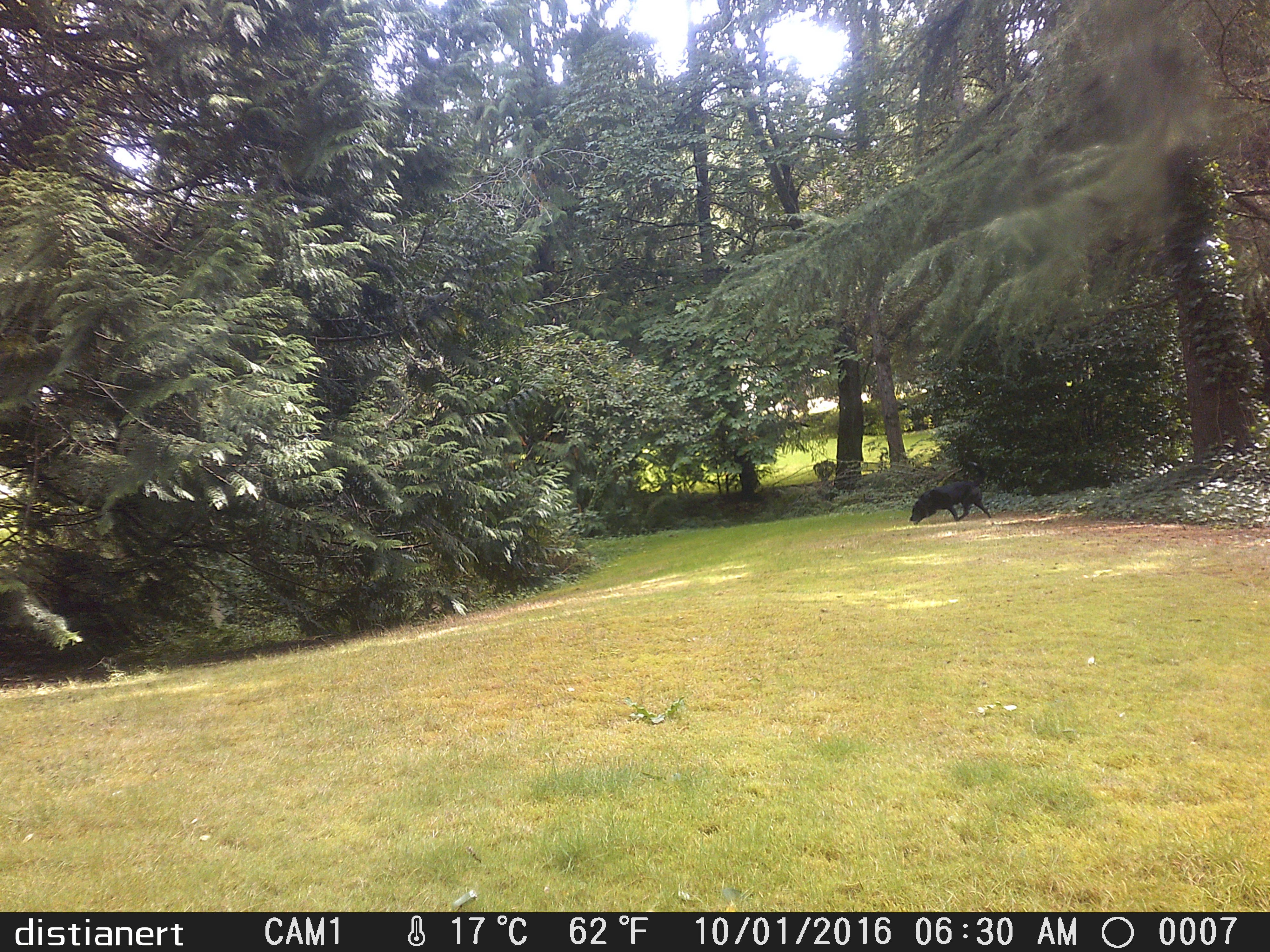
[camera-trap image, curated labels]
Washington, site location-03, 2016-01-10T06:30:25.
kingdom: Animalia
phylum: Chordata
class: Mammalia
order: Carnivora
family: Canidae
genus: Canis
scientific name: Canis familiaris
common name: domestic dog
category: dog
Dog (domestic dog) (Canis familiaris).